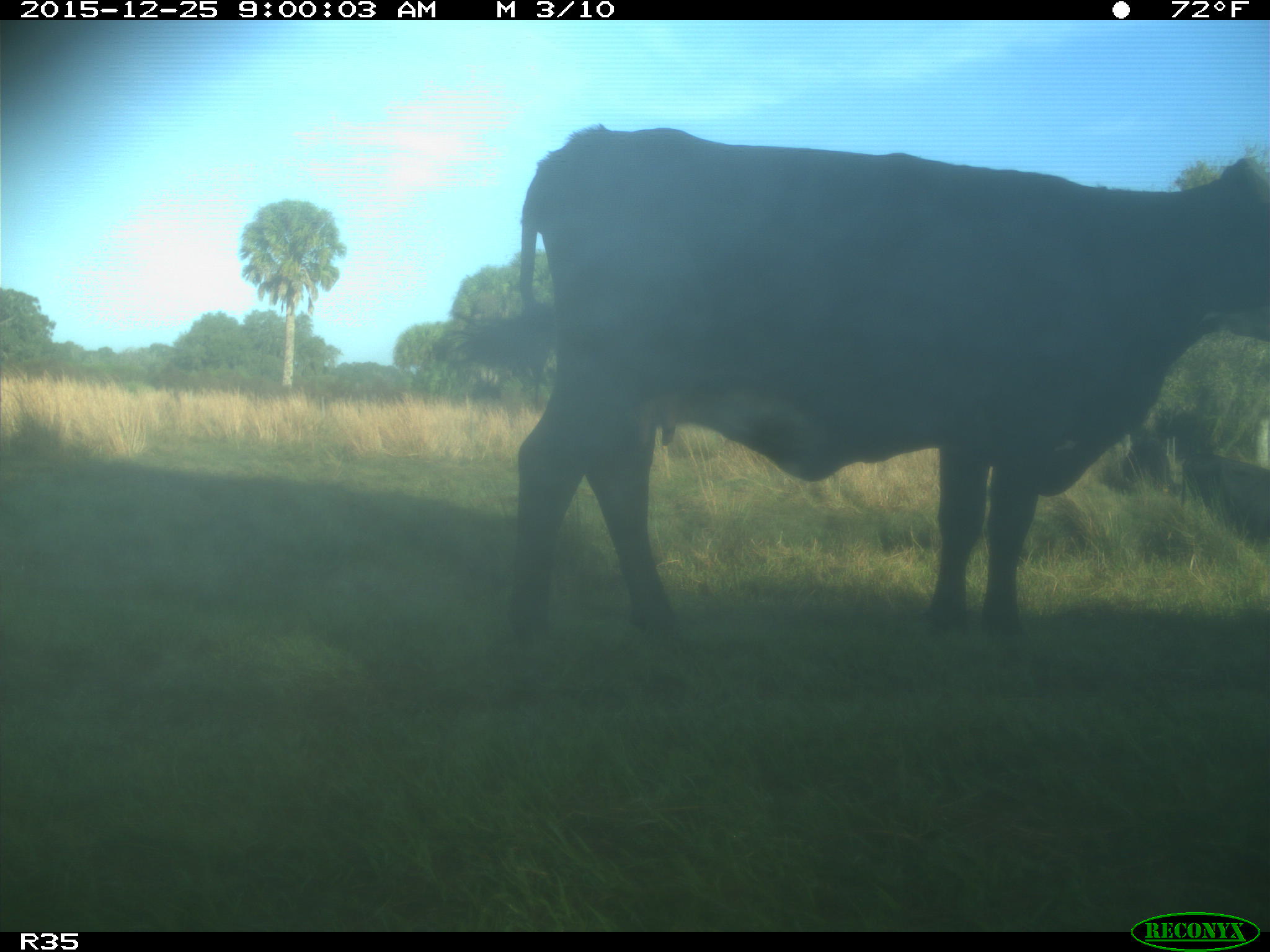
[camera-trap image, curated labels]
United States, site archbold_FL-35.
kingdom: Animalia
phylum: Chordata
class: Mammalia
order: Artiodactyla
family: Bovidae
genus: Bos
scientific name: Bos taurus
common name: domestic cow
Bos taurus (domestic cow).